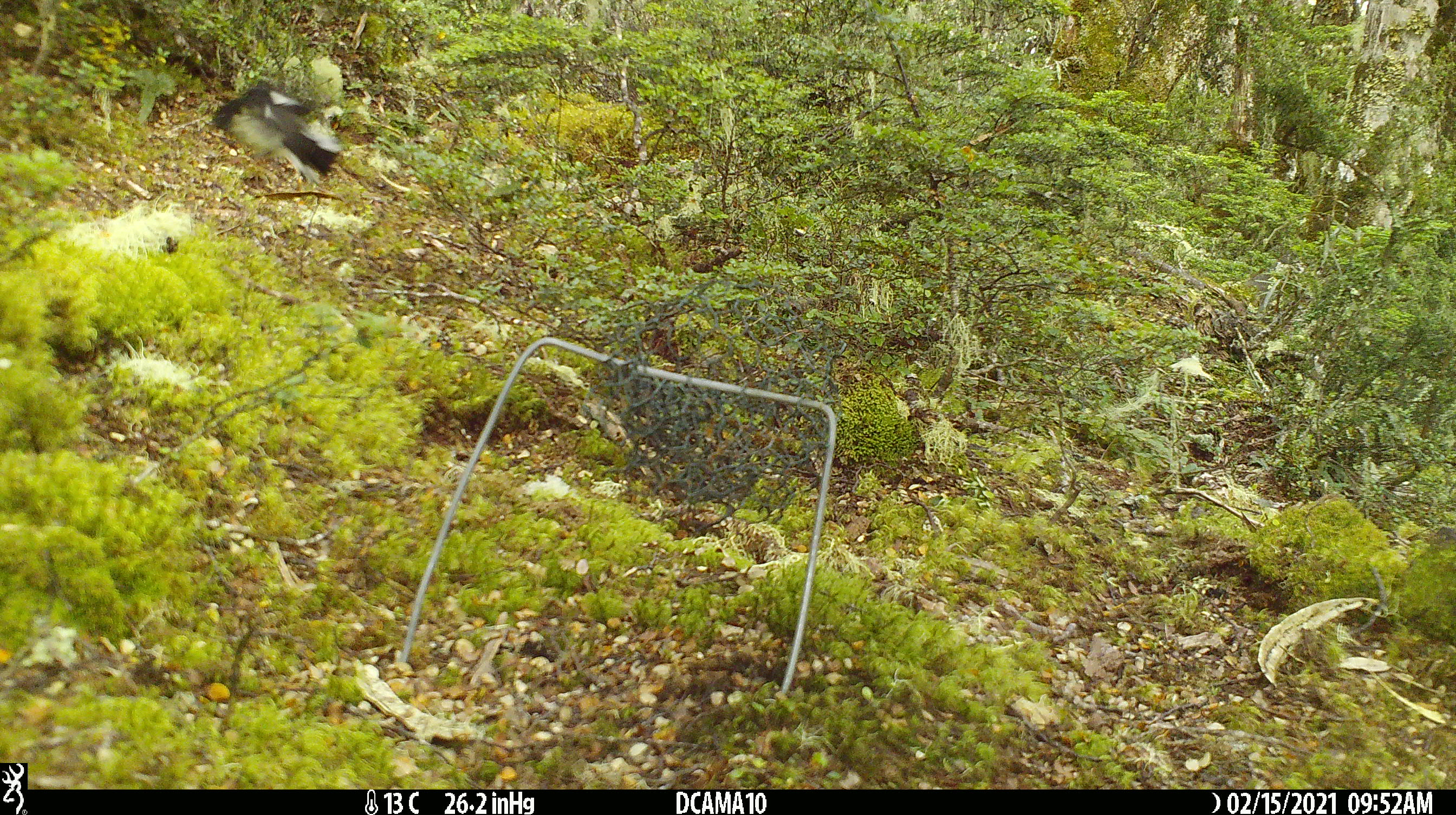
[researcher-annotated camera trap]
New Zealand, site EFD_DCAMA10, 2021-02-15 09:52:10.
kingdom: Animalia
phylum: Chordata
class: Aves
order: Passeriformes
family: Petroicidae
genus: Petroica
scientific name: Petroica macrocephala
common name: tomtit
Tomtit (Petroica macrocephala).